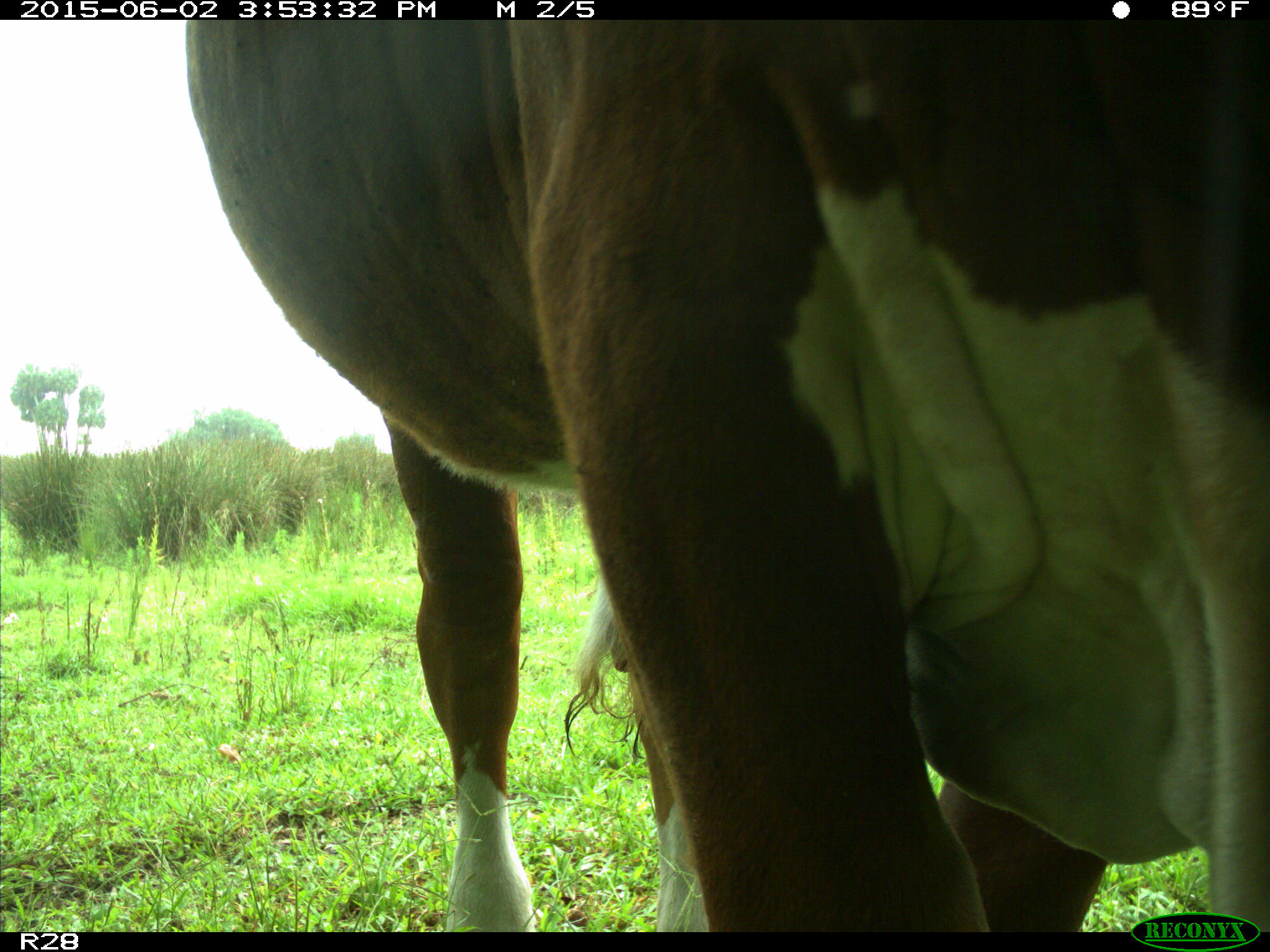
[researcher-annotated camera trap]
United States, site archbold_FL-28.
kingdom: Animalia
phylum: Chordata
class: Mammalia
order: Artiodactyla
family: Bovidae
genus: Bos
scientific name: Bos taurus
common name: domestic cow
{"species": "Bos taurus (domestic cow)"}